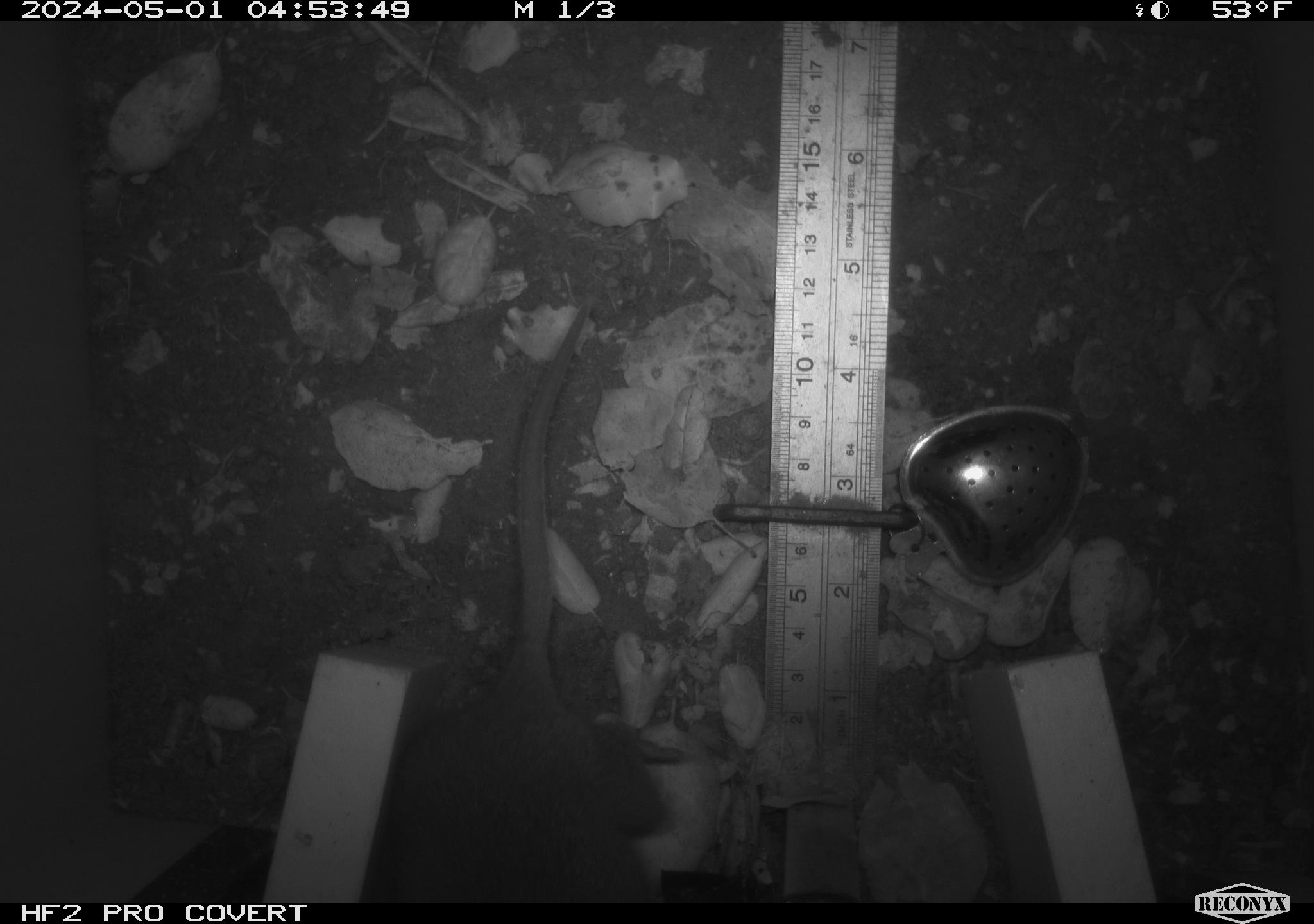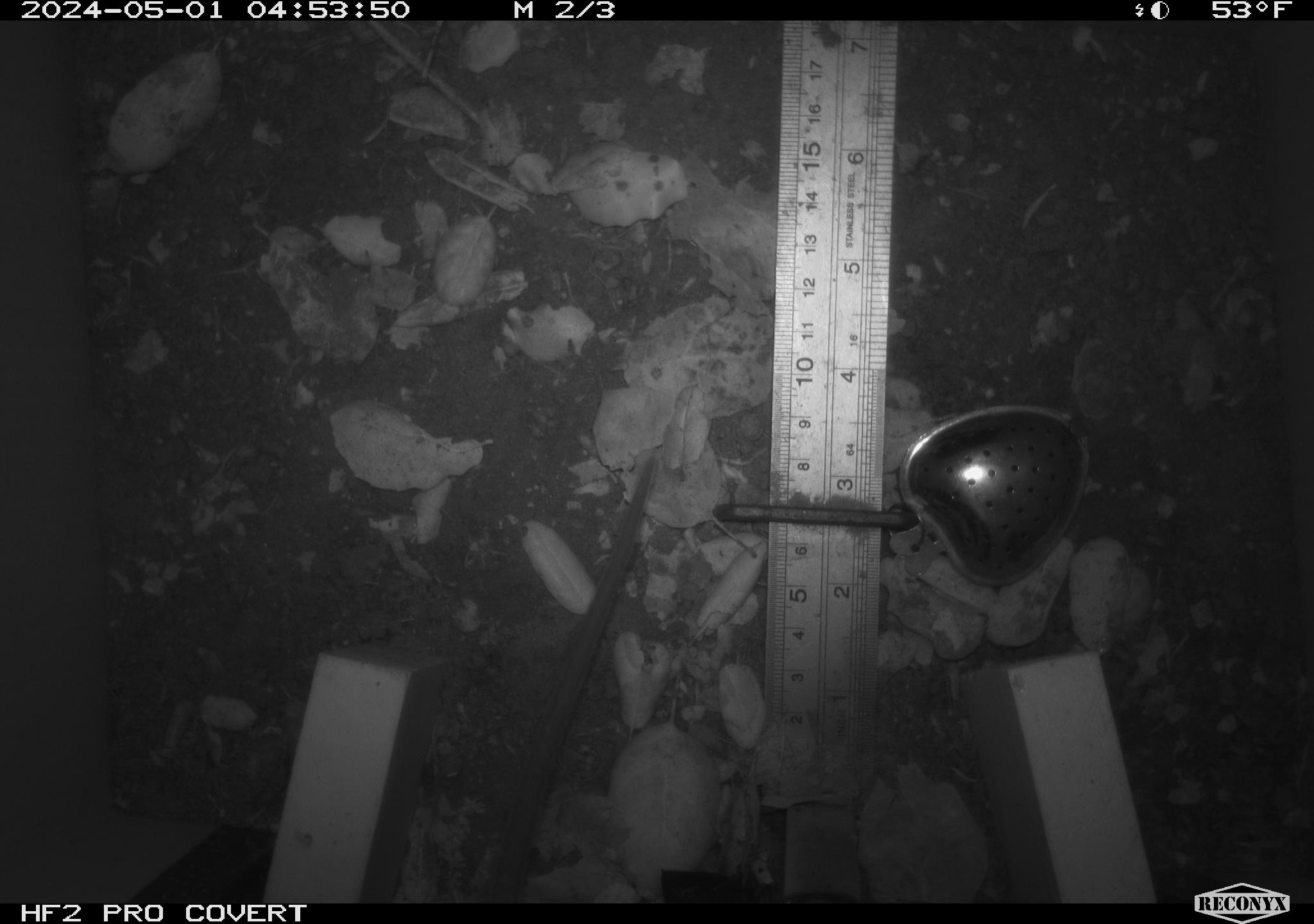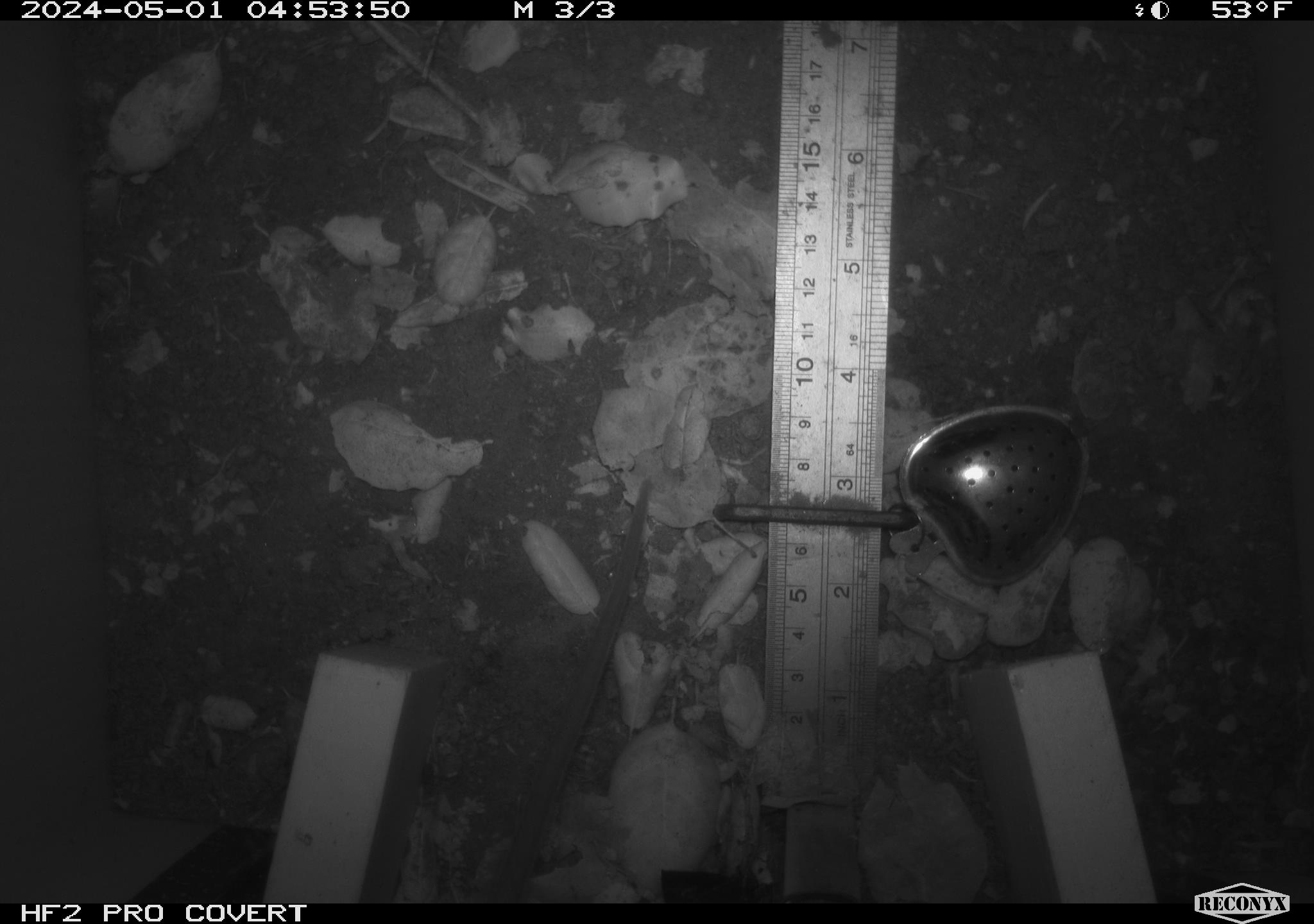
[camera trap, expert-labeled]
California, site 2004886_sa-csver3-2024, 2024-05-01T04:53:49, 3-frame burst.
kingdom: Animalia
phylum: Chordata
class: Mammalia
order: Rodentia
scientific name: Rodentia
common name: rodent